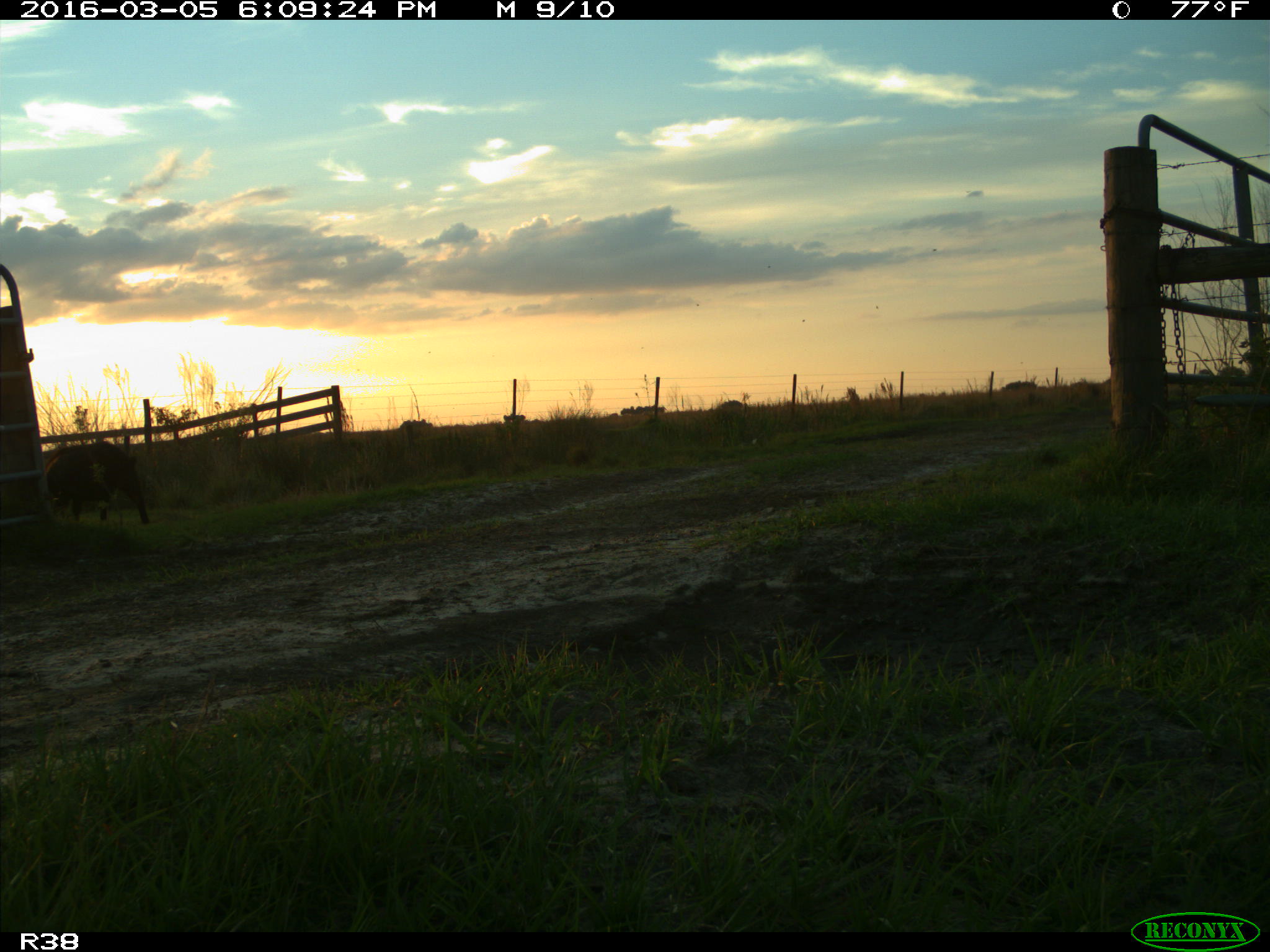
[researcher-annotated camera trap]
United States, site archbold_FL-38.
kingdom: Animalia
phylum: Chordata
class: Mammalia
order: Artiodactyla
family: Suidae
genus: Sus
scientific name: Sus scrofa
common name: wild boar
Sus scrofa (wild boar).